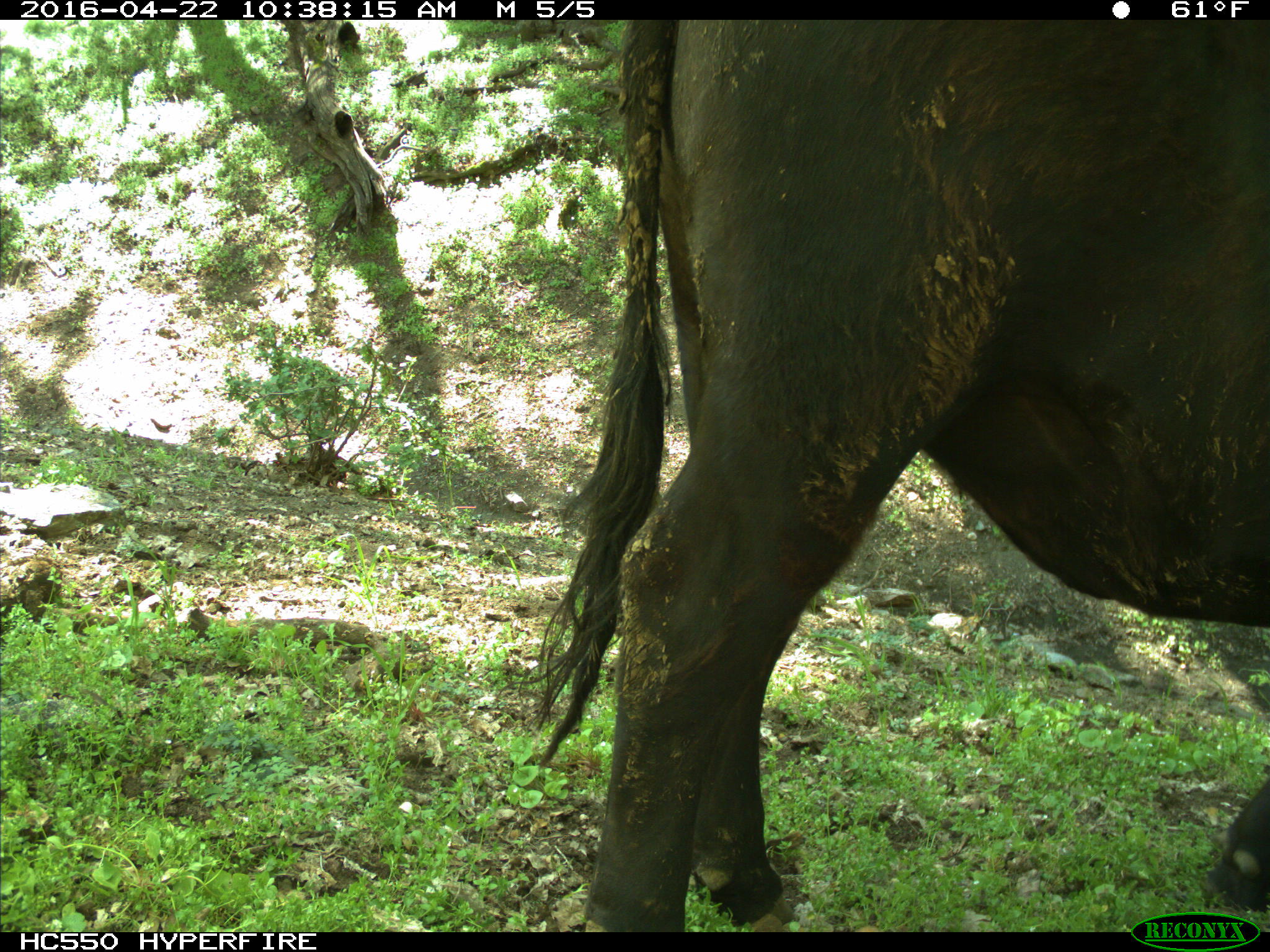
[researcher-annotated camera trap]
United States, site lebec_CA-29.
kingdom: Animalia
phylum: Chordata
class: Mammalia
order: Artiodactyla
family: Bovidae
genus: Bos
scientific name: Bos taurus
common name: domestic cow